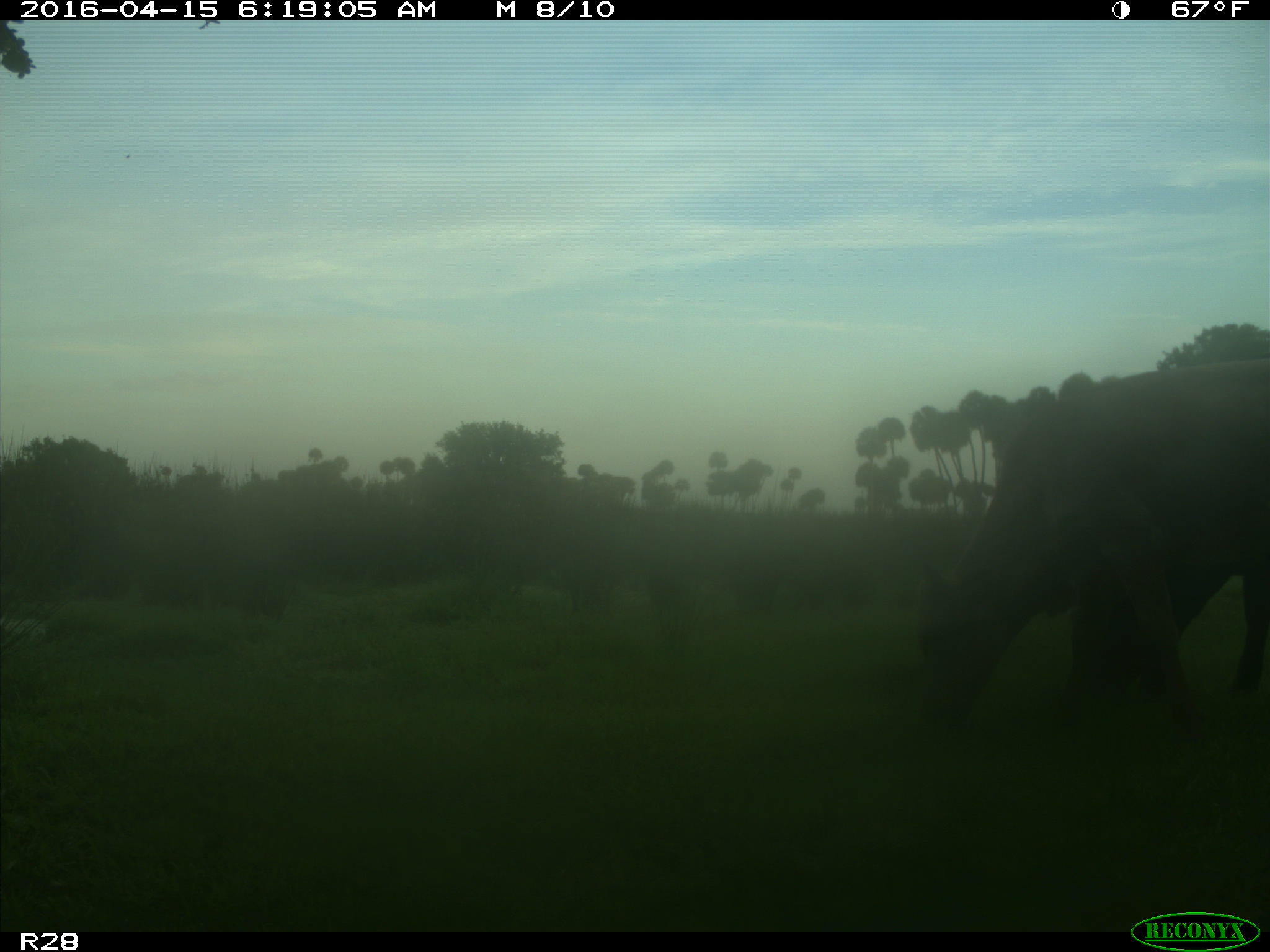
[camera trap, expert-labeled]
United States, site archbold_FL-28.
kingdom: Animalia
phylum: Chordata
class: Mammalia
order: Artiodactyla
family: Bovidae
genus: Bos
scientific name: Bos taurus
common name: domestic cow